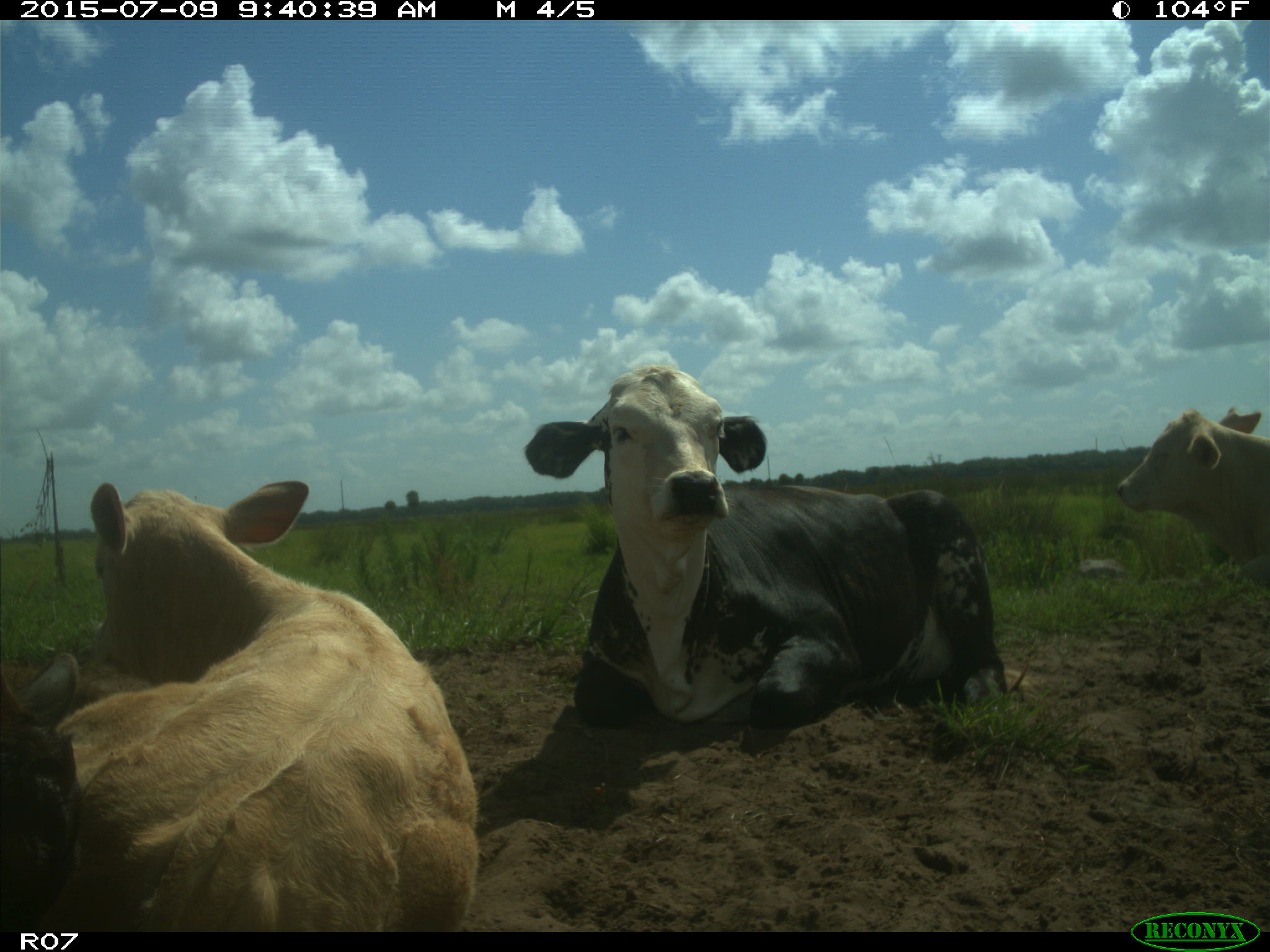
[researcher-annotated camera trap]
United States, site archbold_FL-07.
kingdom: Animalia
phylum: Chordata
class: Mammalia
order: Artiodactyla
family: Bovidae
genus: Bos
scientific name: Bos taurus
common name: domestic cow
Bos taurus (domestic cow).